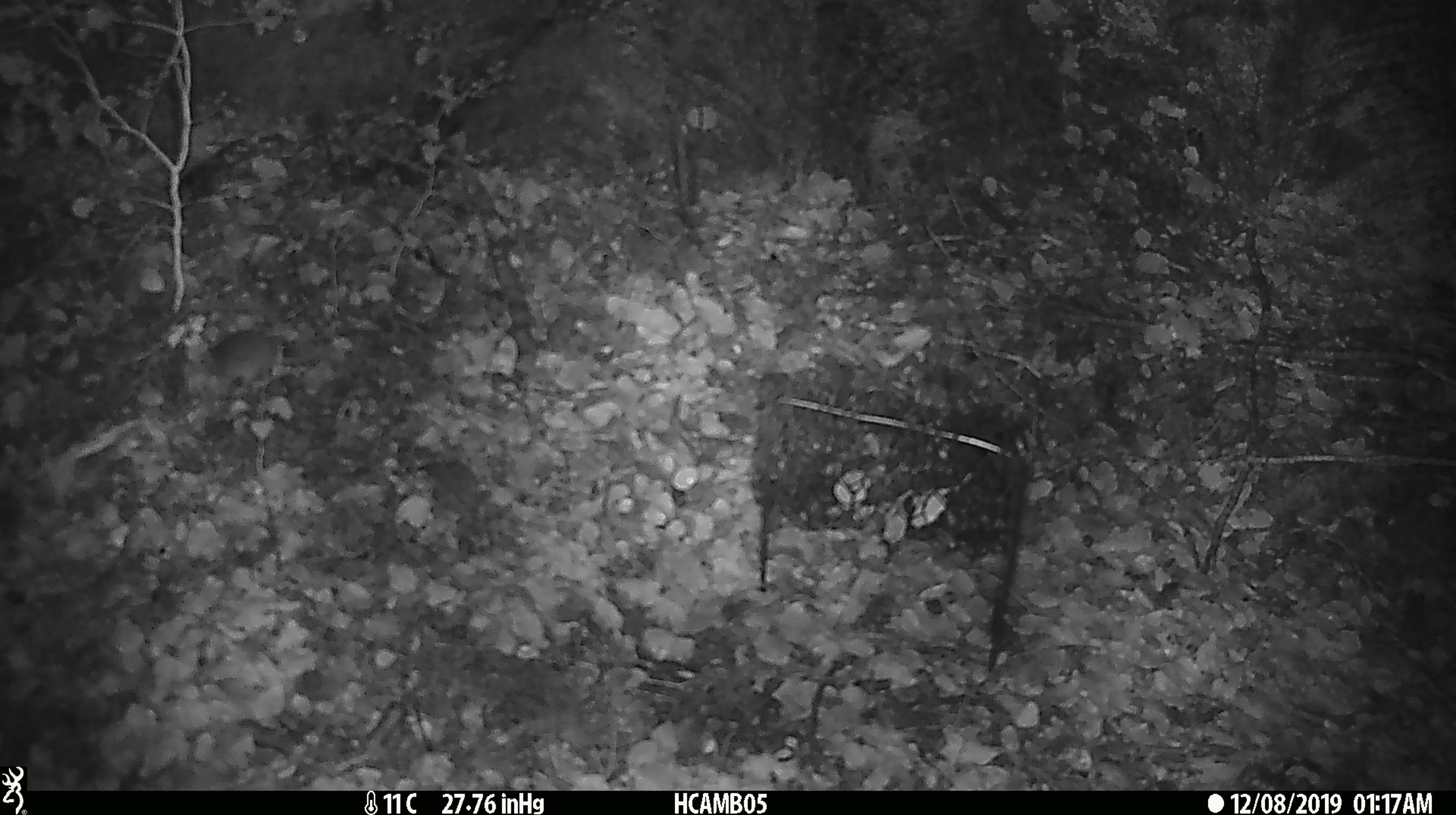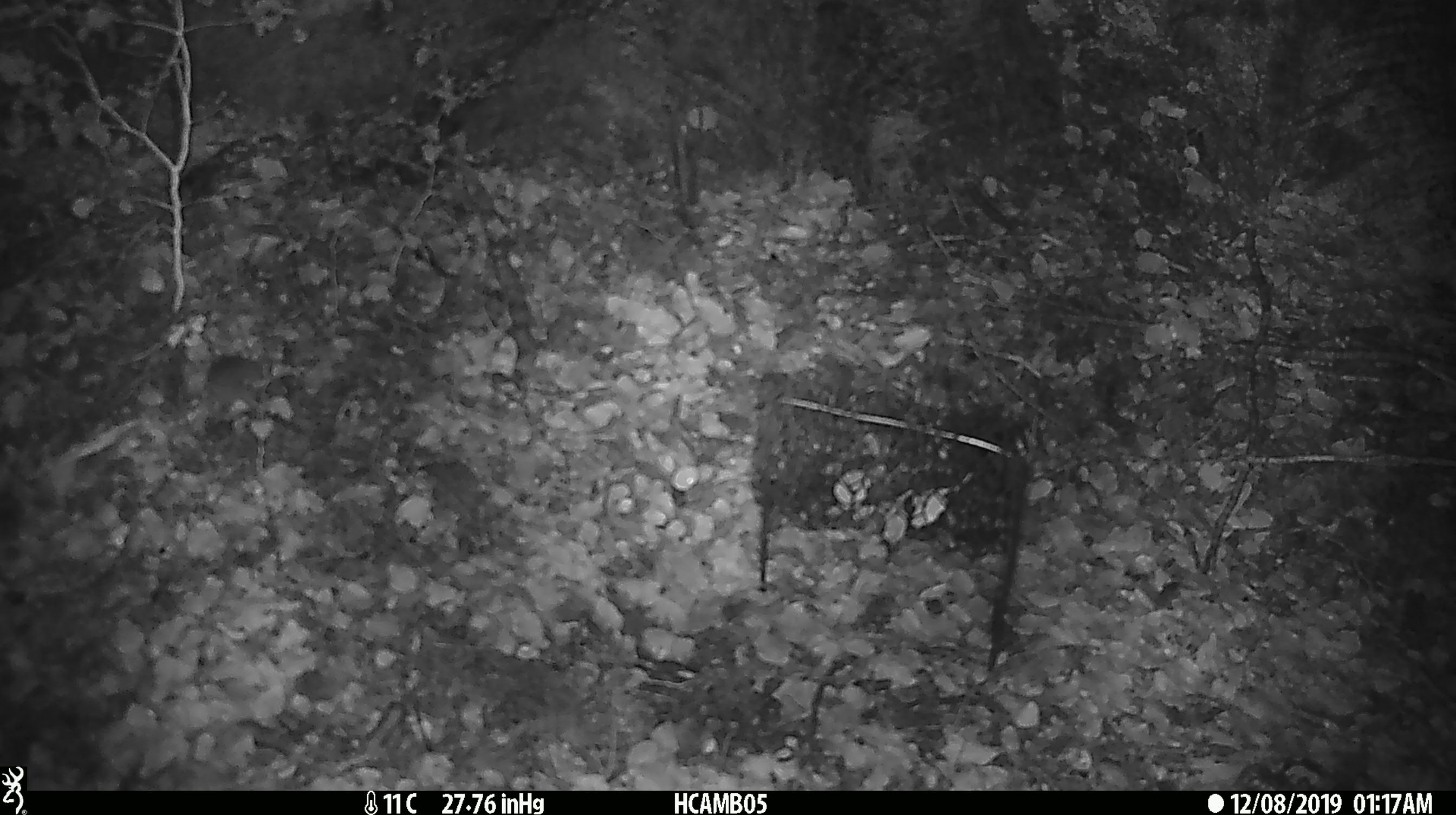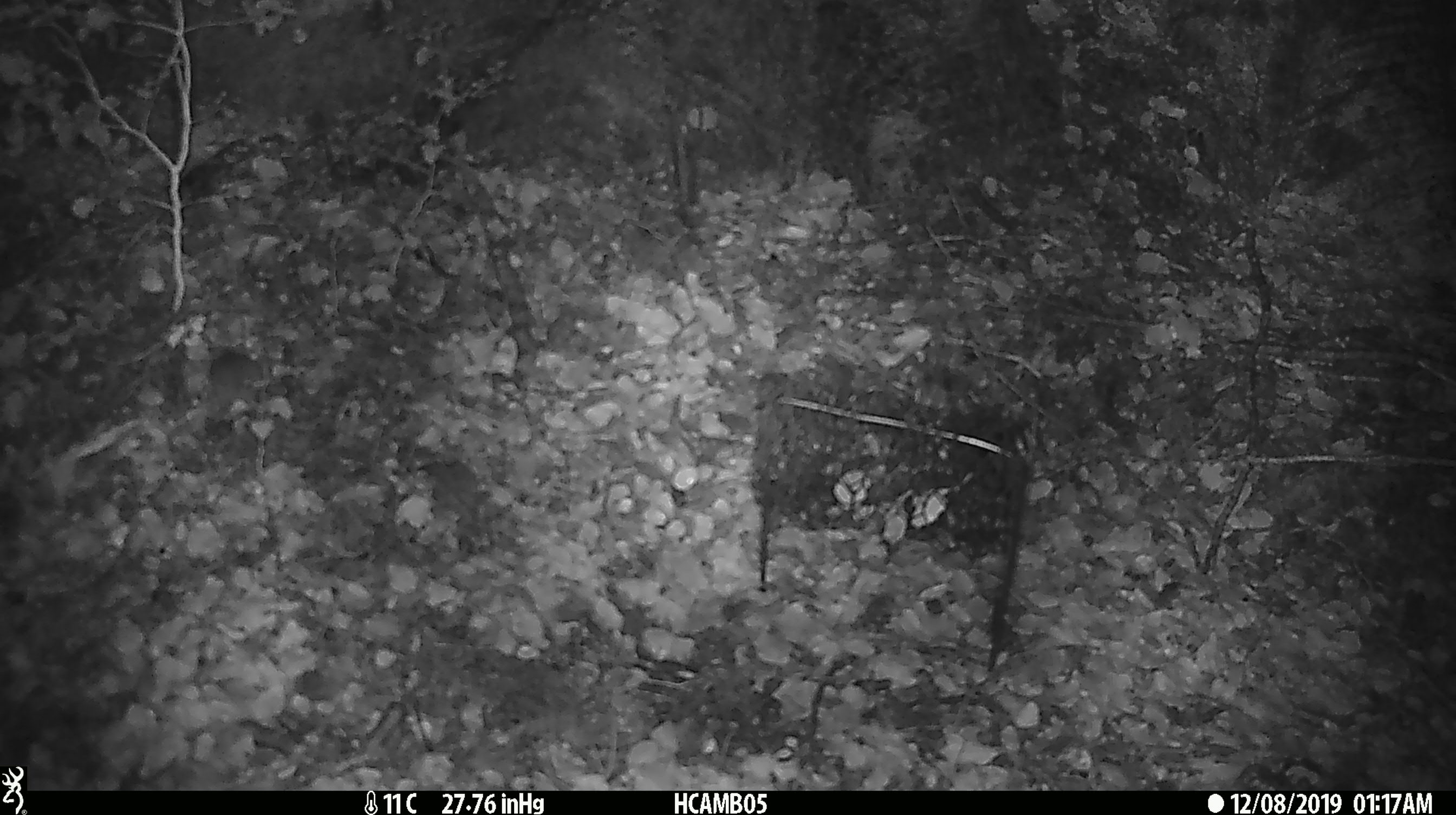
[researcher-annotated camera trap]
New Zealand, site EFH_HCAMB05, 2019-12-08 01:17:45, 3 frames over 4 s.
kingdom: Animalia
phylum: Chordata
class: Mammalia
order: Rodentia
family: Muridae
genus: Mus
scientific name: Mus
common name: mouse